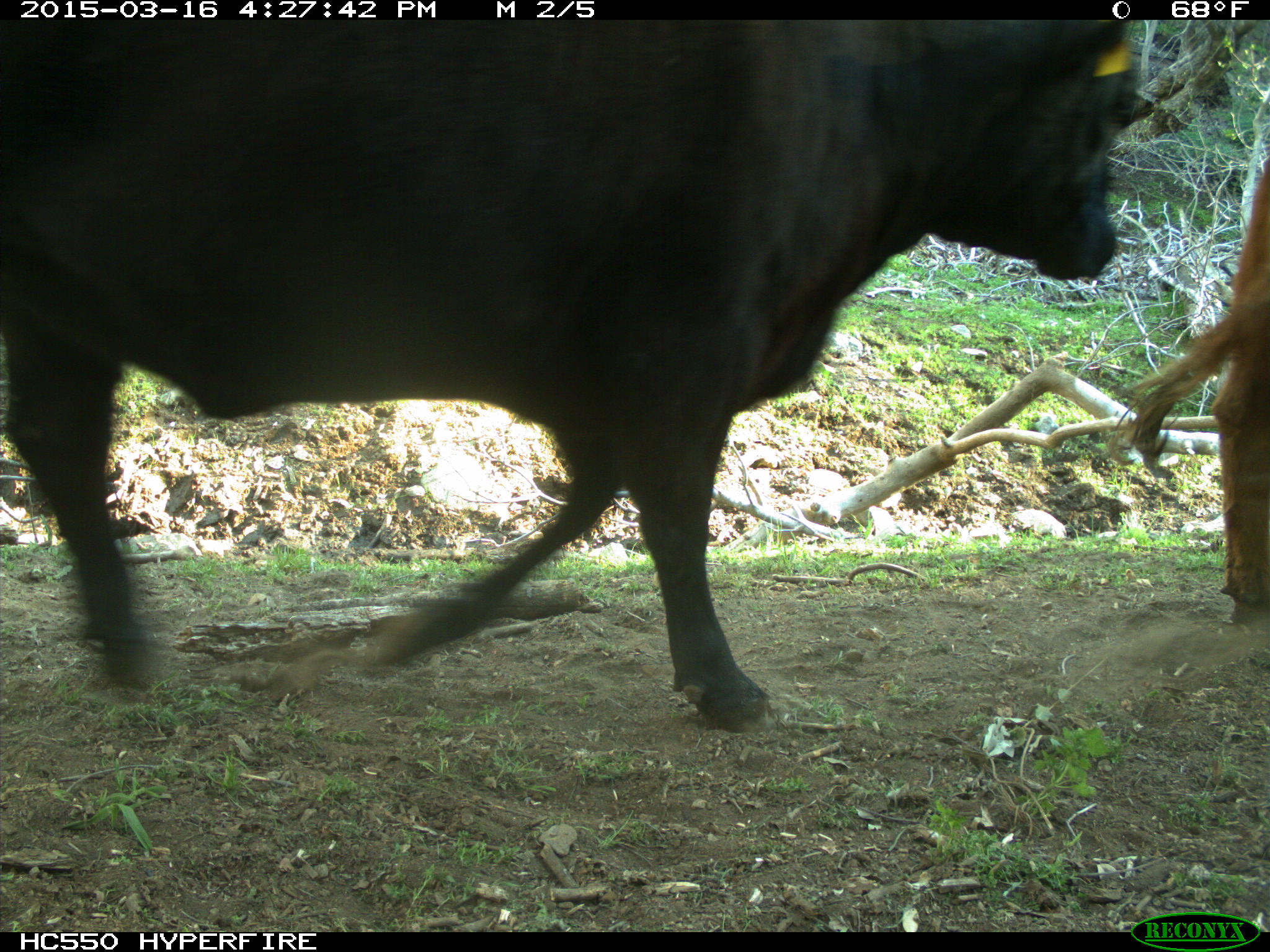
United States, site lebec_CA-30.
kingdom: Animalia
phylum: Chordata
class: Mammalia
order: Artiodactyla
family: Bovidae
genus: Bos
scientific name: Bos taurus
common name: domestic cow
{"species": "Bos taurus (domestic cow)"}